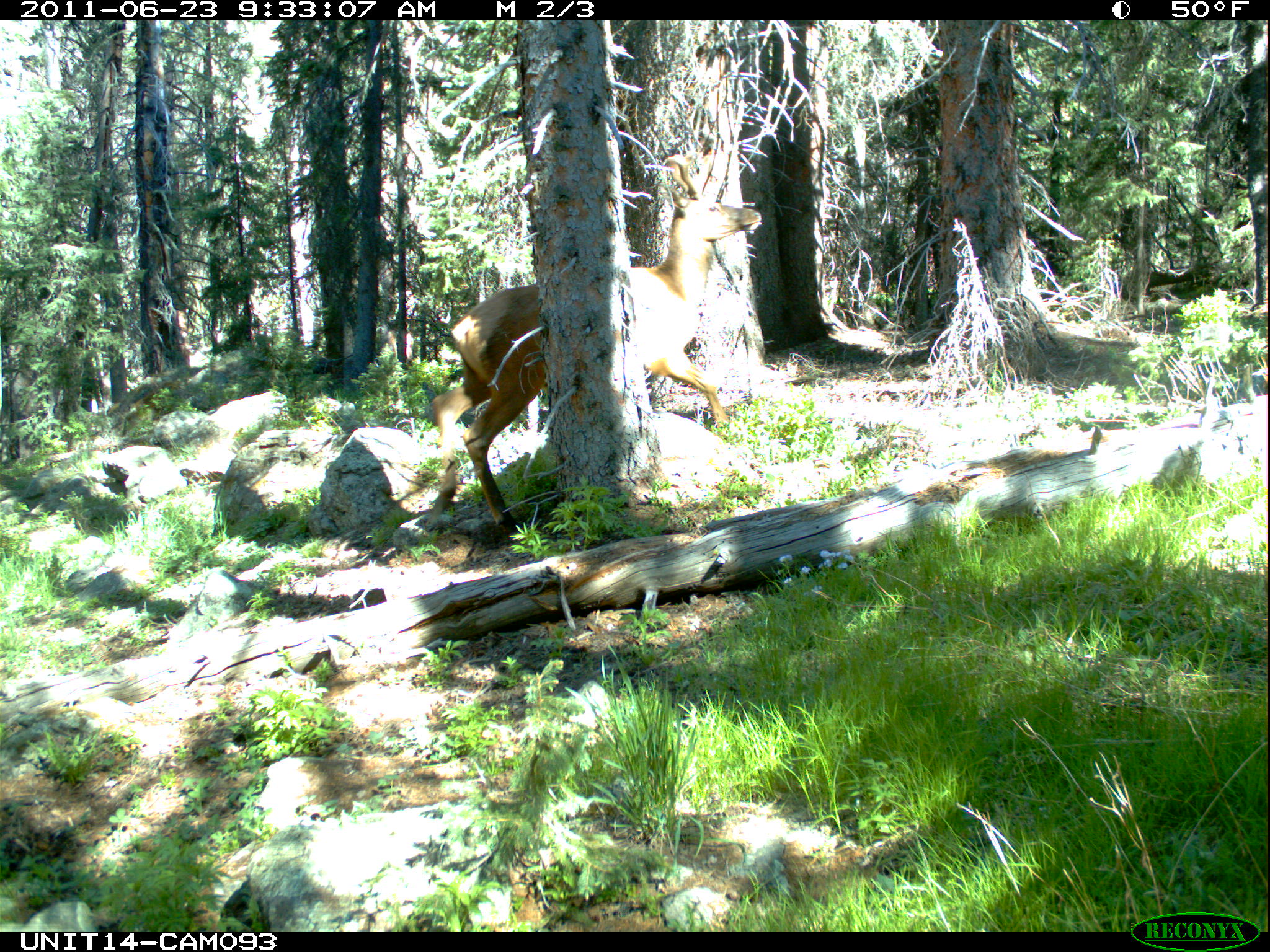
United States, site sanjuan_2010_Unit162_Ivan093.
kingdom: Animalia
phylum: Chordata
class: Mammalia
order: Artiodactyla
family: Cervidae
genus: Cervus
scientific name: Cervus elaphus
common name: red deer